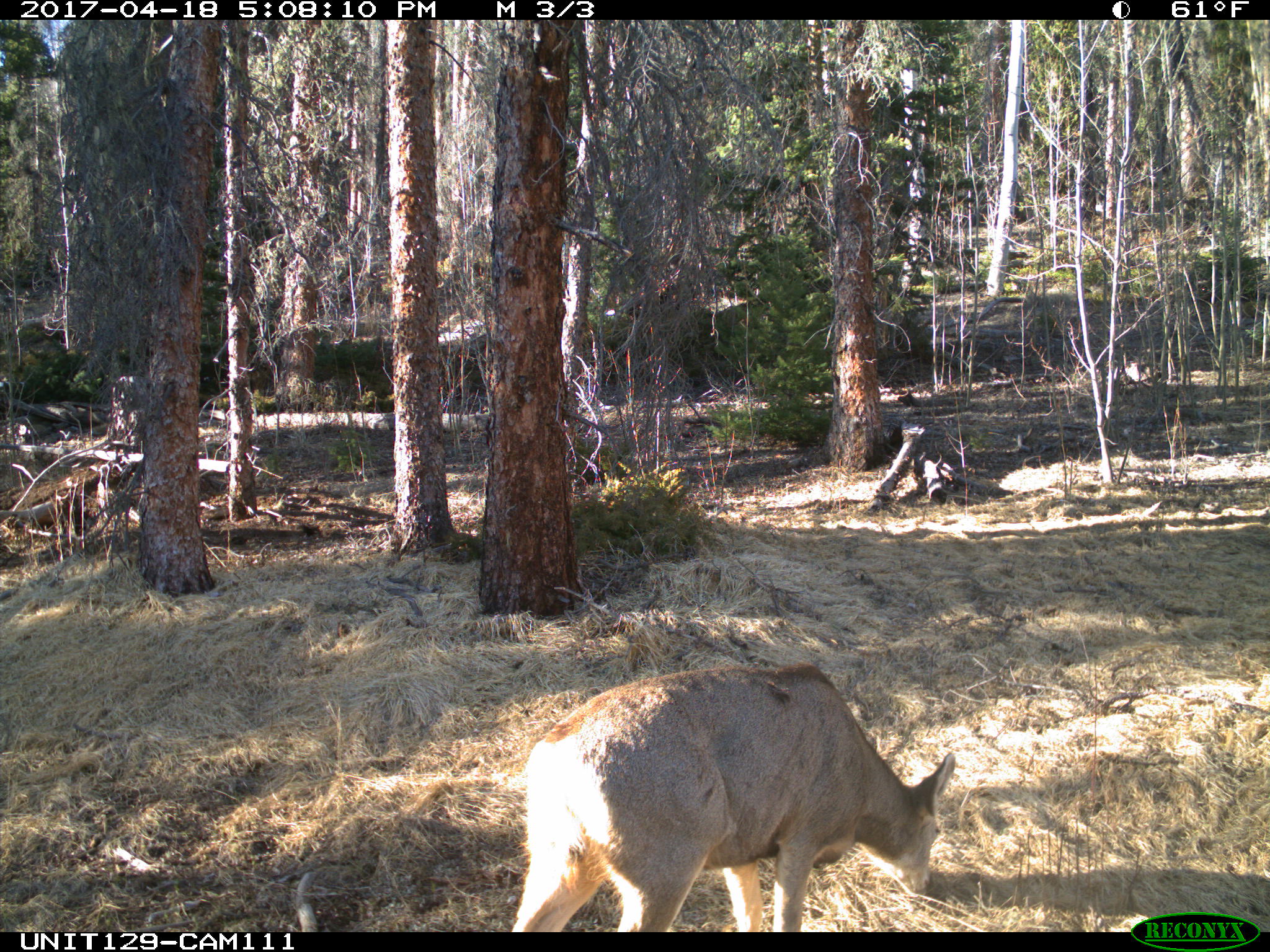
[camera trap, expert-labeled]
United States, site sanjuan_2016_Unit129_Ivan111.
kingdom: Animalia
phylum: Chordata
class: Mammalia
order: Artiodactyla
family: Cervidae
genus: Odocoileus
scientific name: Odocoileus hemionus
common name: mule deer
Odocoileus hemionus (mule deer).